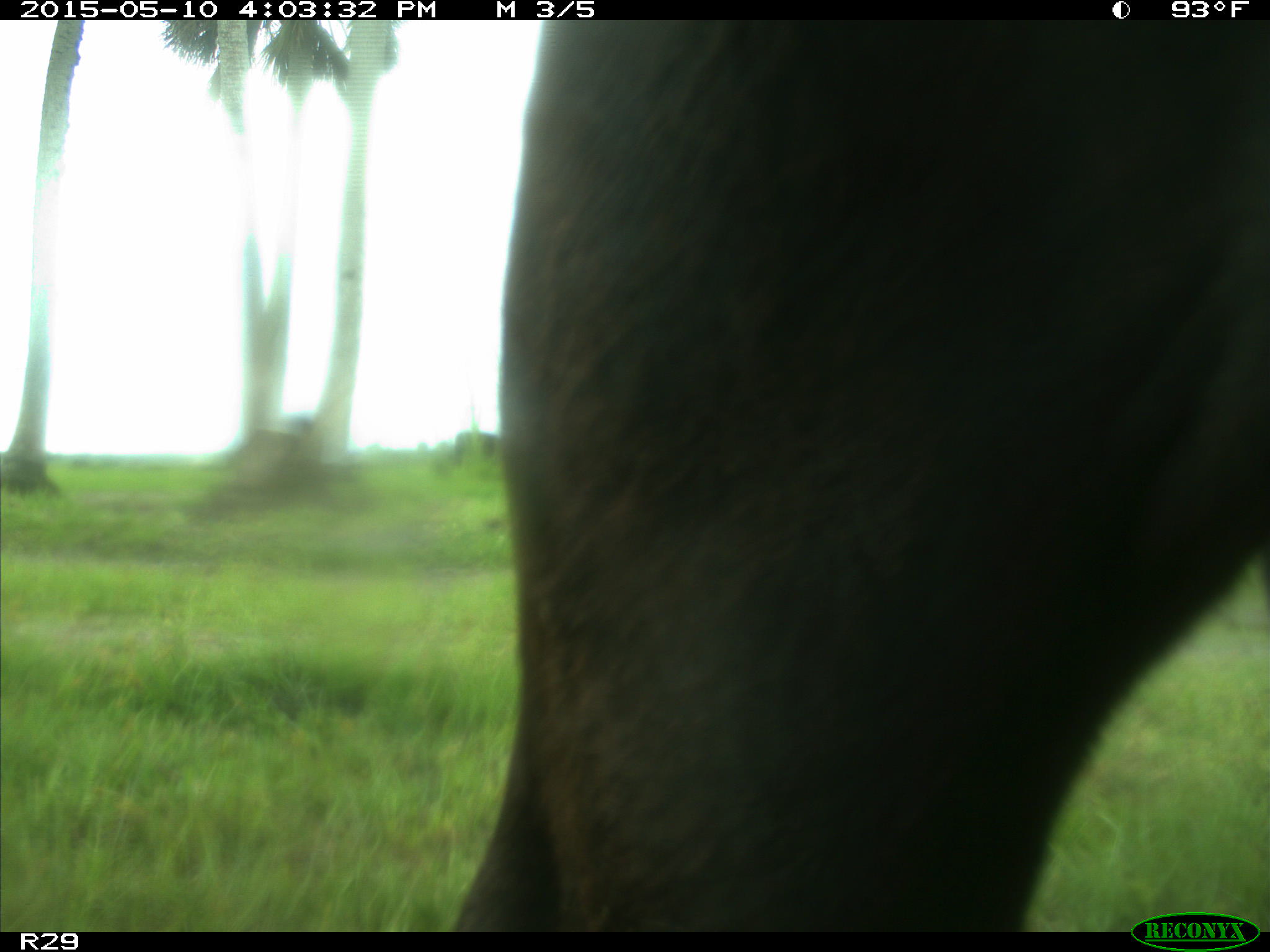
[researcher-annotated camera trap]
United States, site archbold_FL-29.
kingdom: Animalia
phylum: Chordata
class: Mammalia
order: Artiodactyla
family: Bovidae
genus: Bos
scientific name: Bos taurus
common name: domestic cow